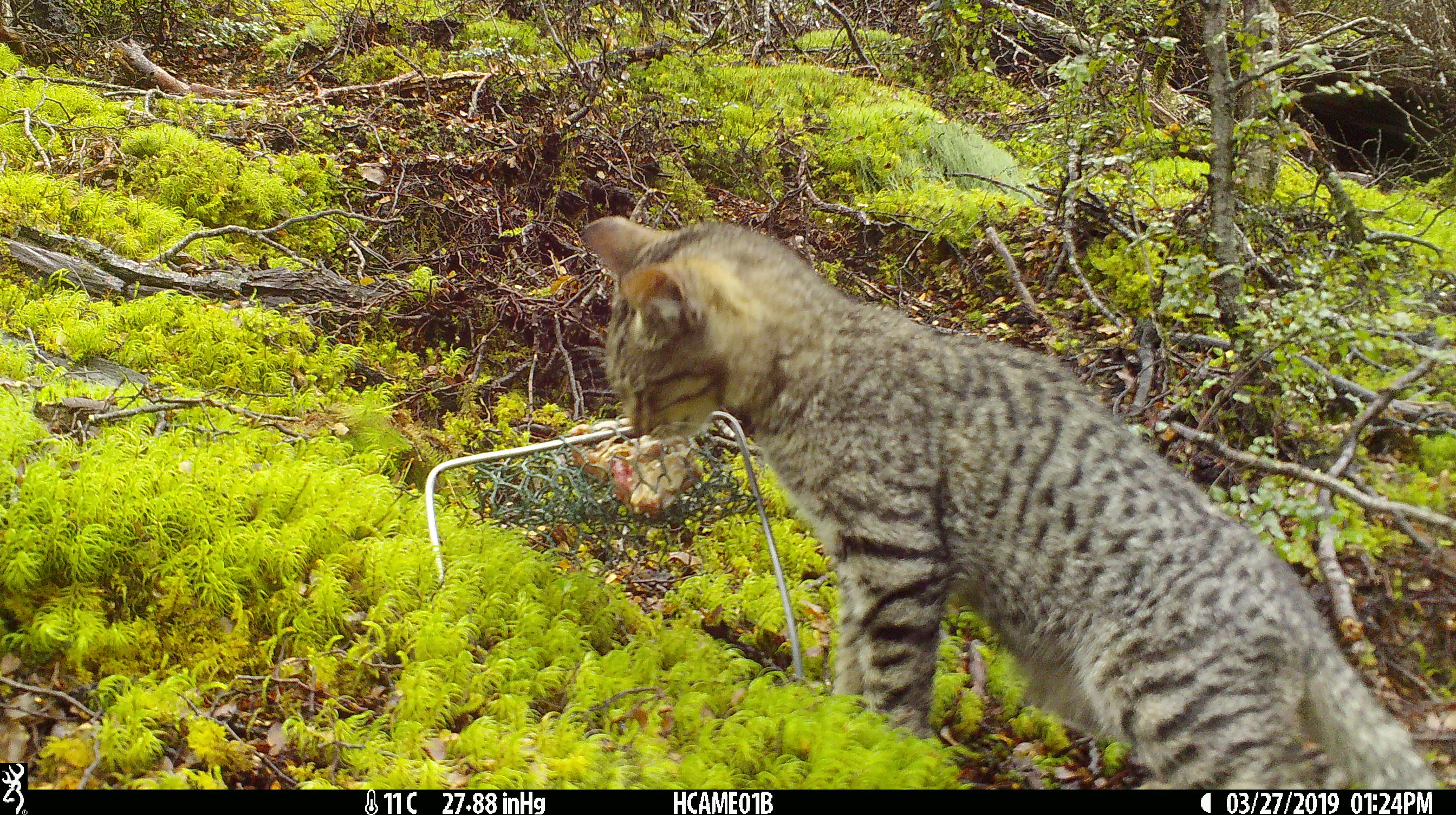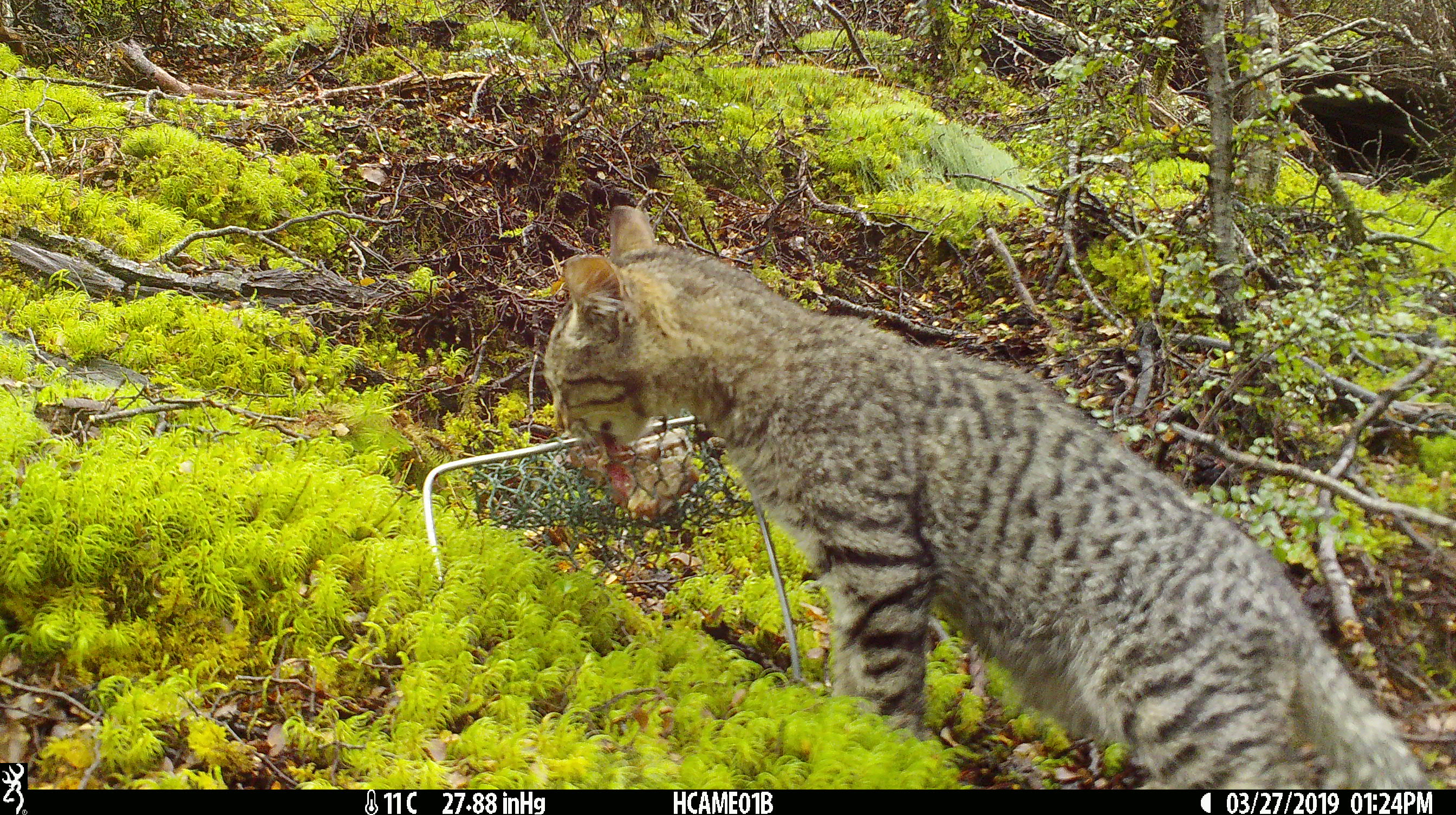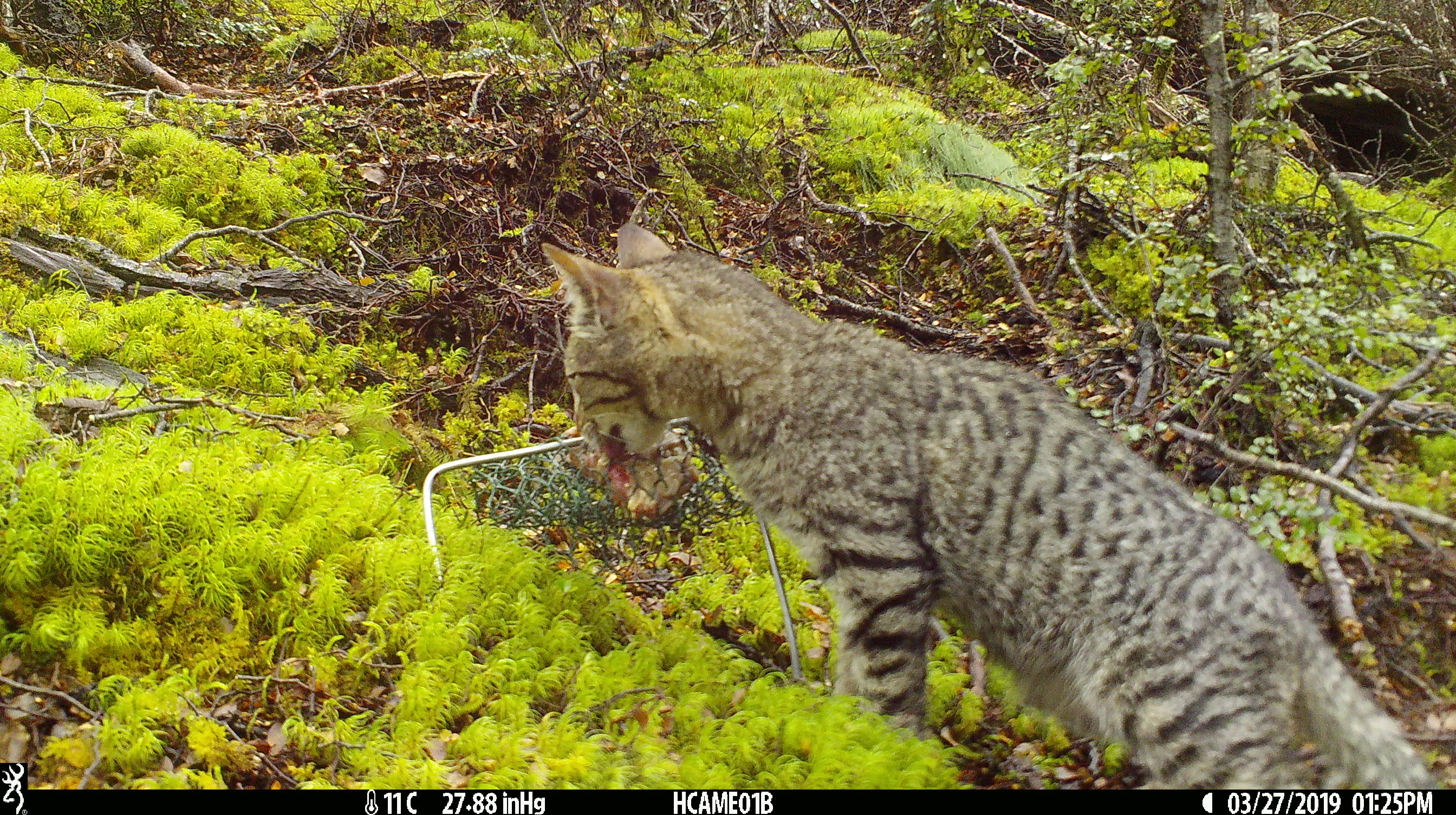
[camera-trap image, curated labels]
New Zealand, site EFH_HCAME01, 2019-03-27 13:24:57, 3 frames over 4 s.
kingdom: Animalia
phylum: Chordata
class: Mammalia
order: Carnivora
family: Felidae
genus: Felis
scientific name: Felis catus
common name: domestic cat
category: cat